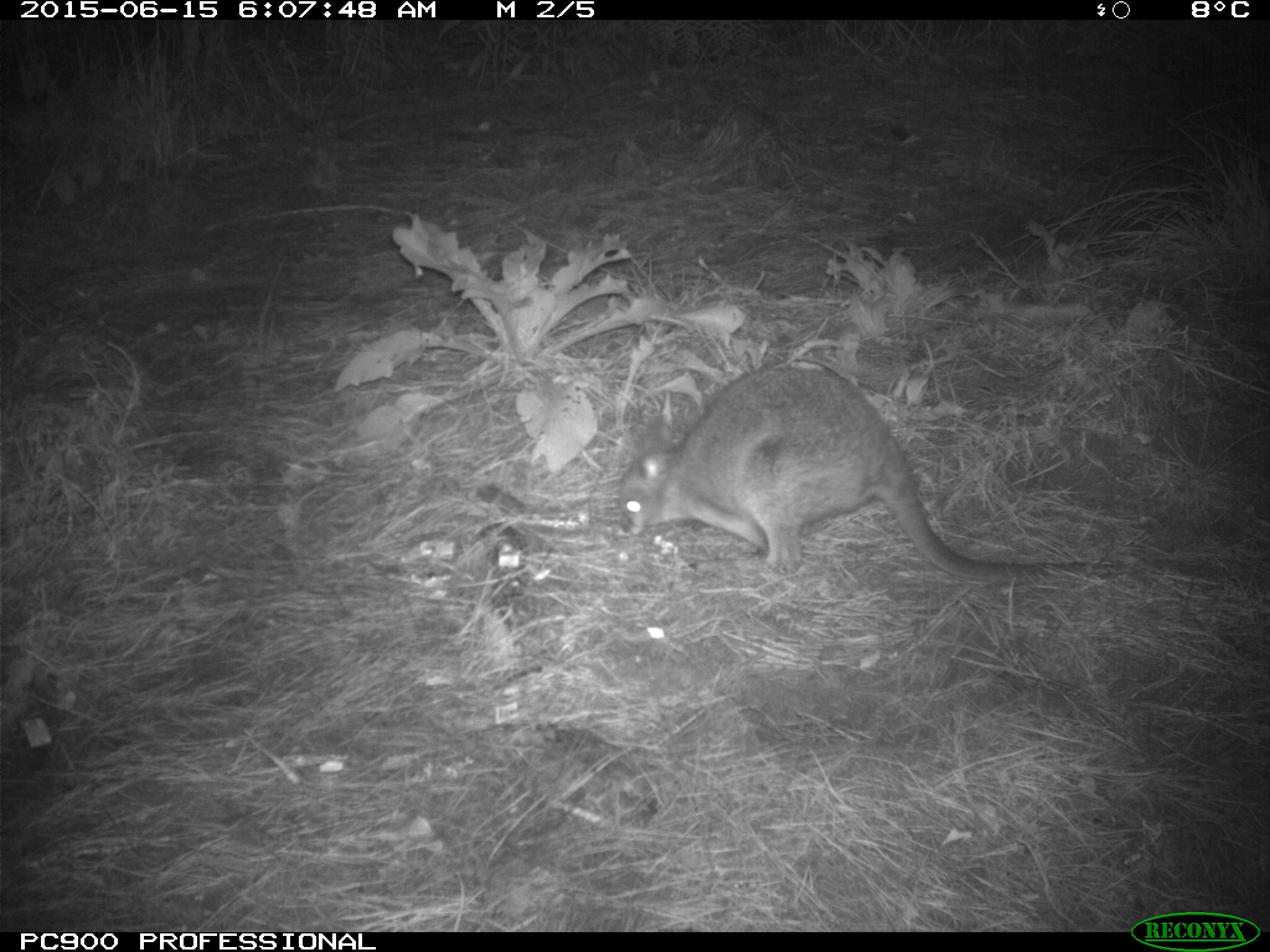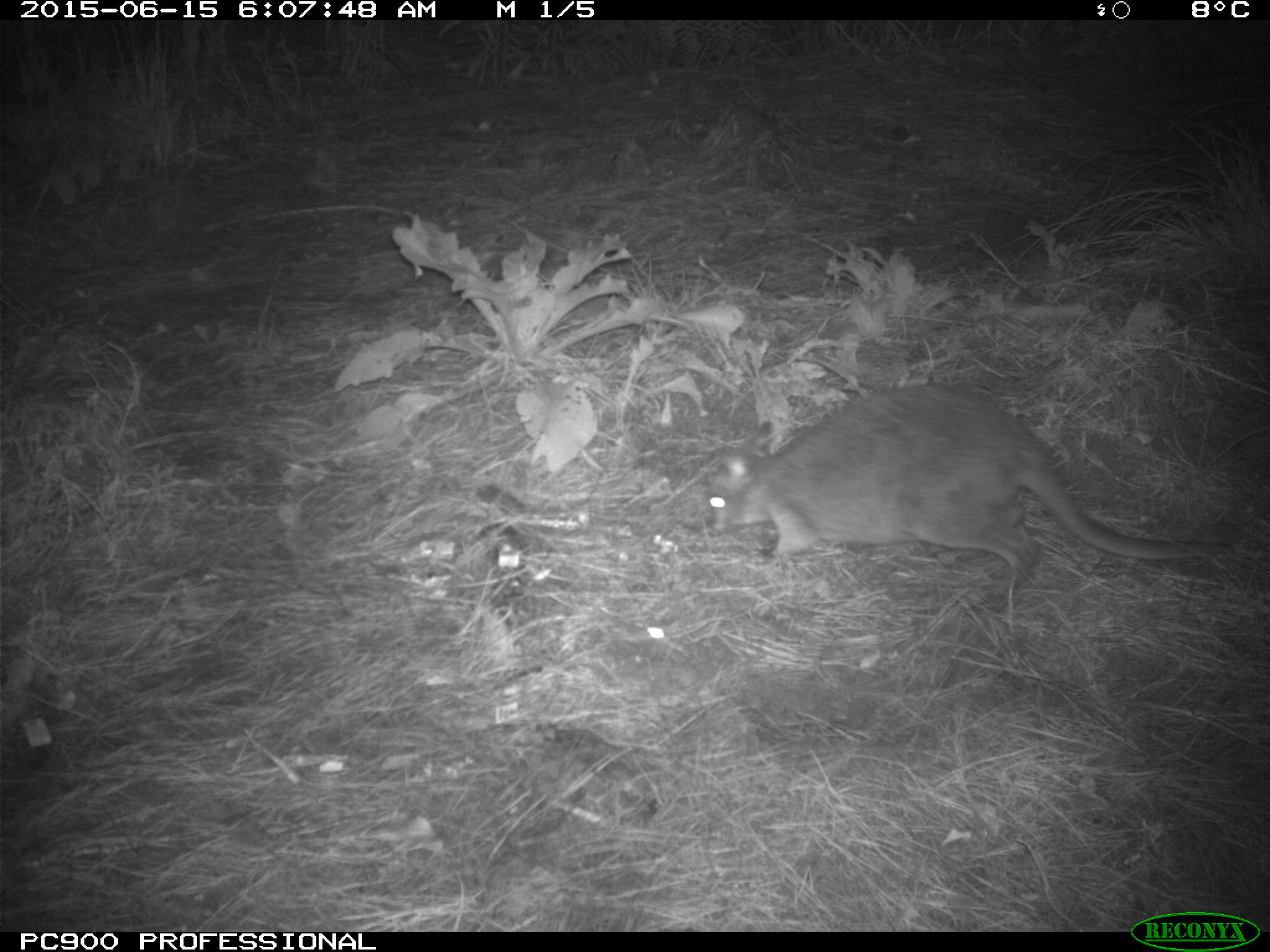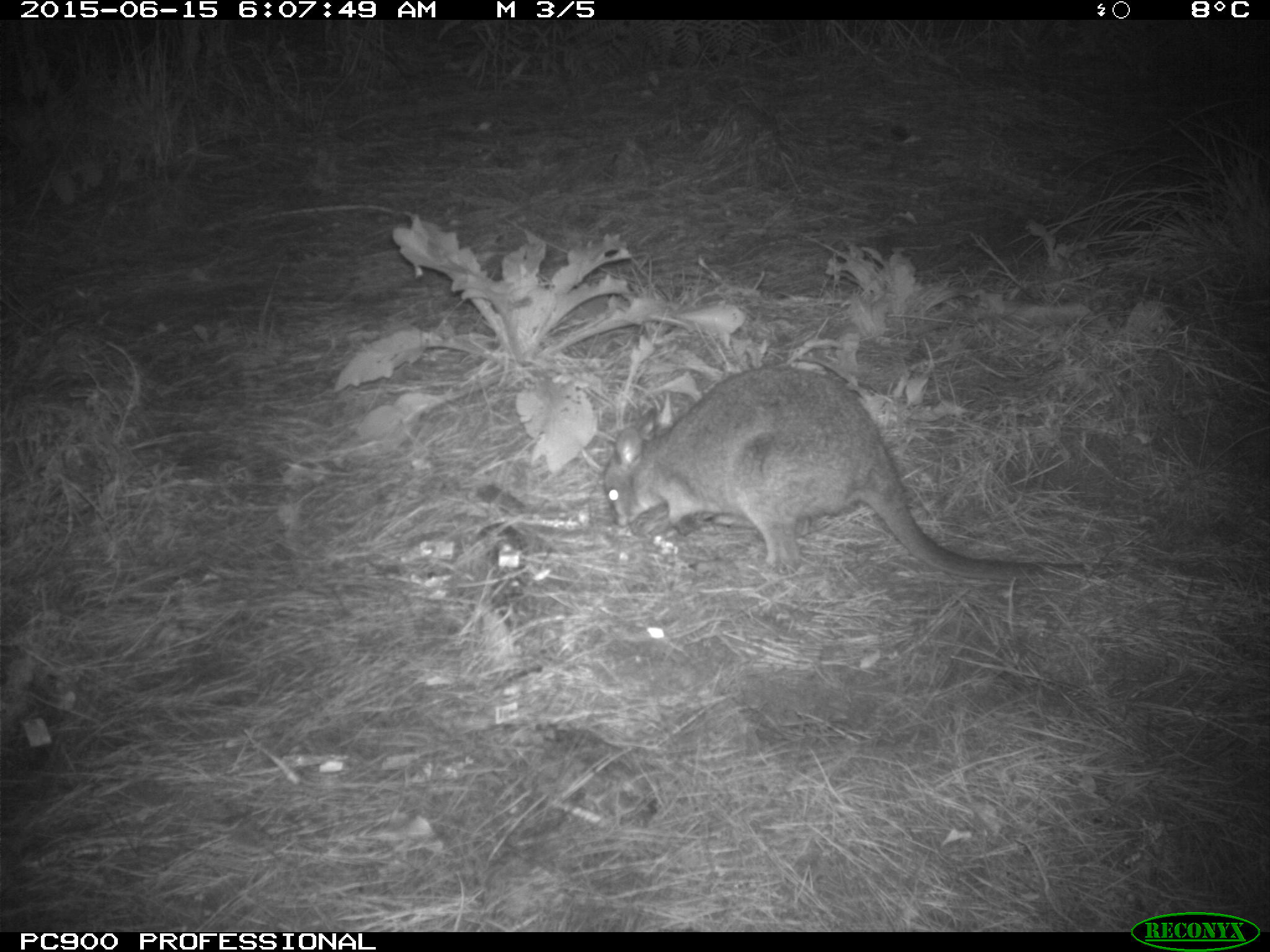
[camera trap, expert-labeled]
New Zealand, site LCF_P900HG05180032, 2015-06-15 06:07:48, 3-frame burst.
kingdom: Animalia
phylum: Chordata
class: Mammalia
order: Diprotodontia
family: Macropodidae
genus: Notamacropus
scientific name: Notamacropus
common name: wallaby